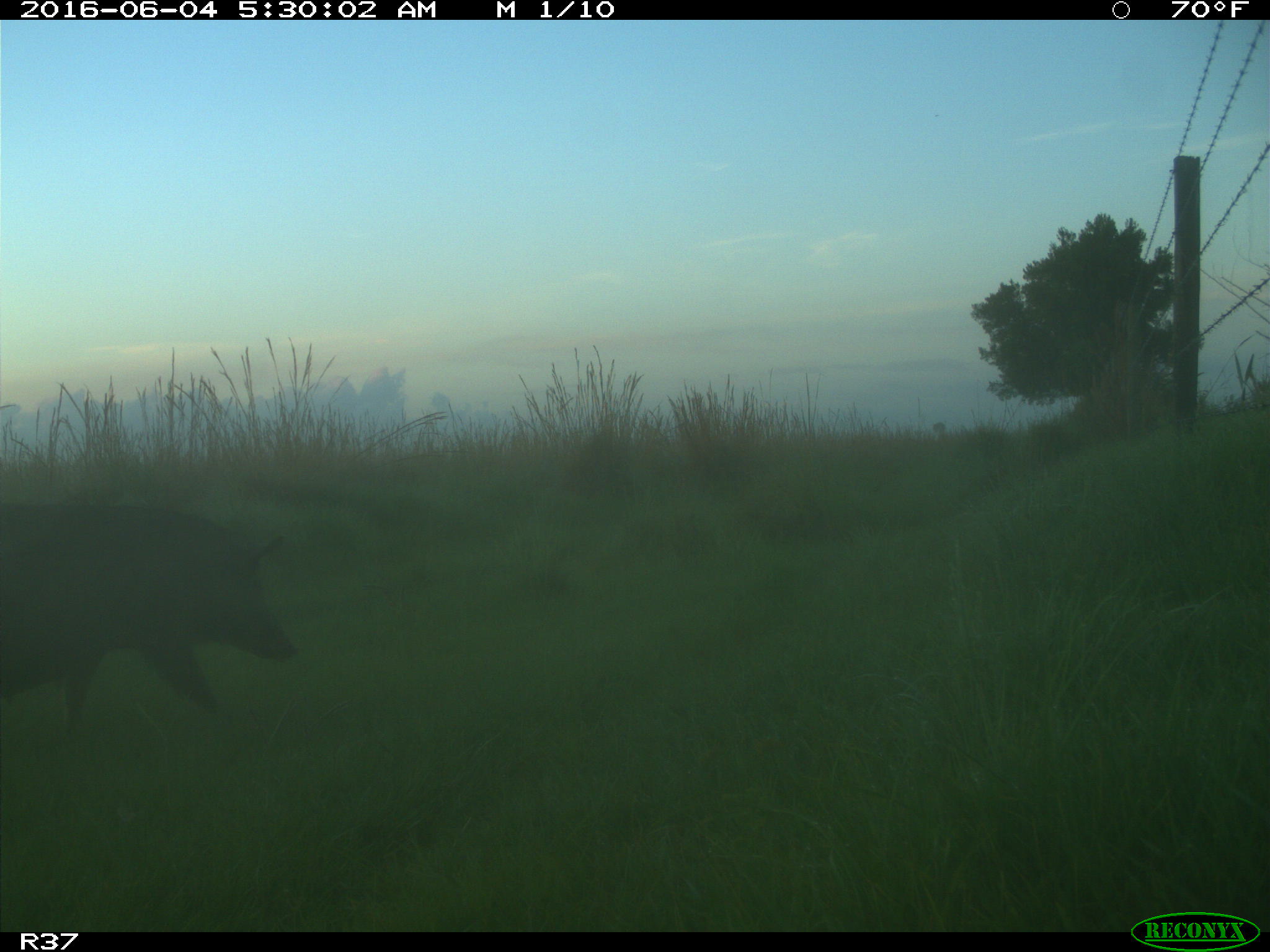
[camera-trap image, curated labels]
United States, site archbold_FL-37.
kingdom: Animalia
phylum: Chordata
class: Mammalia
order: Artiodactyla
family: Suidae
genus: Sus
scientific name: Sus scrofa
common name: wild boar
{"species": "Sus scrofa (wild boar)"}